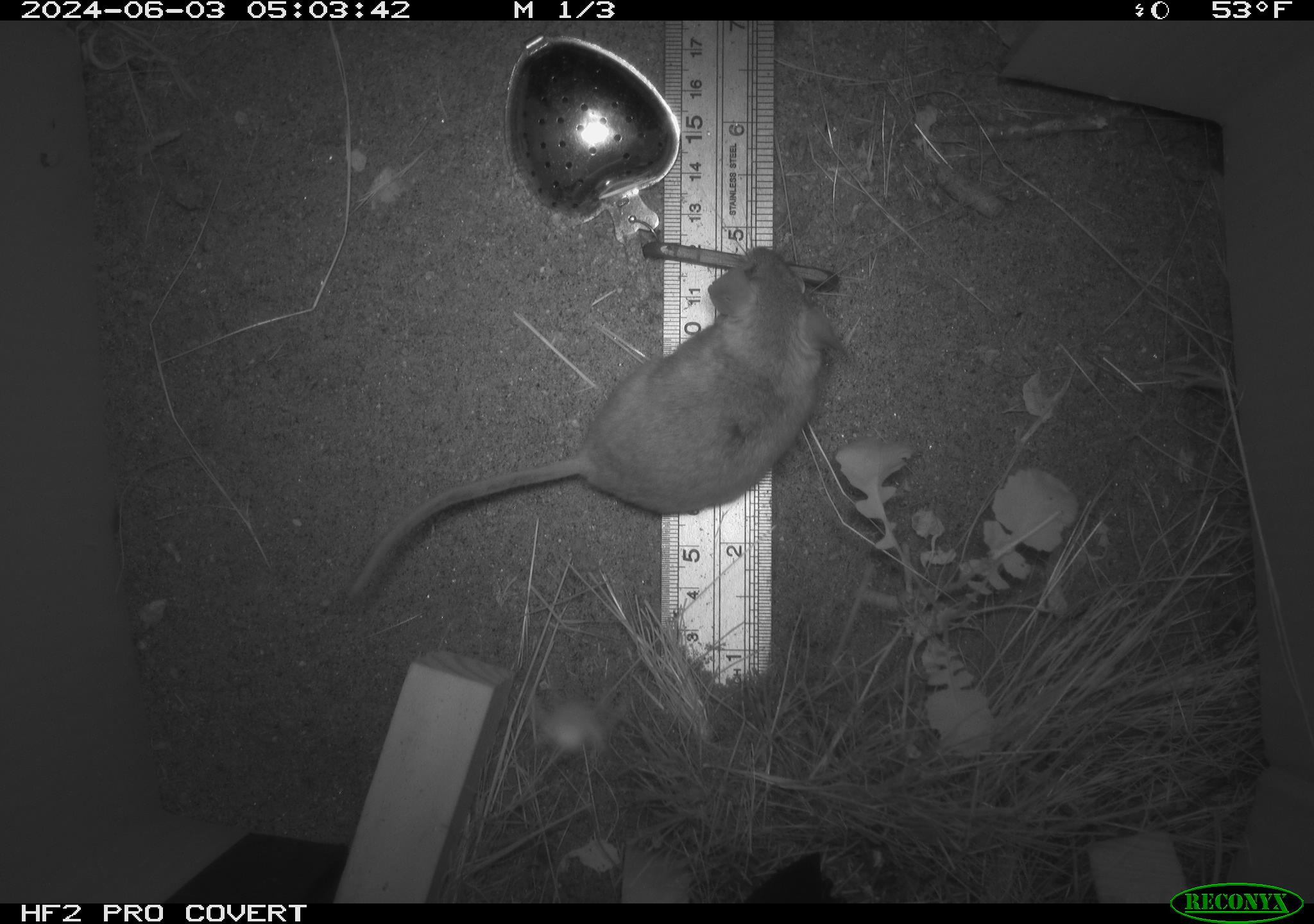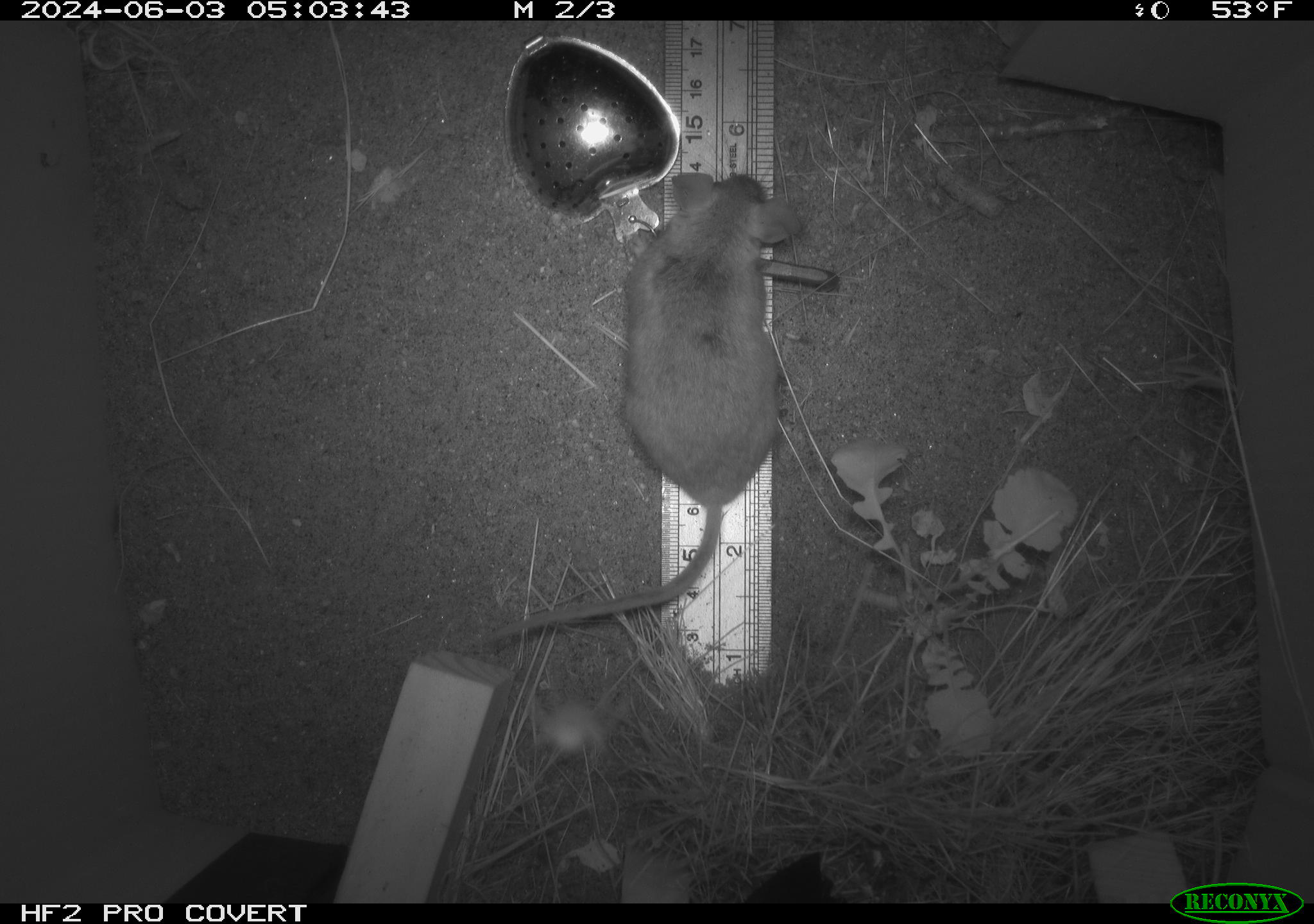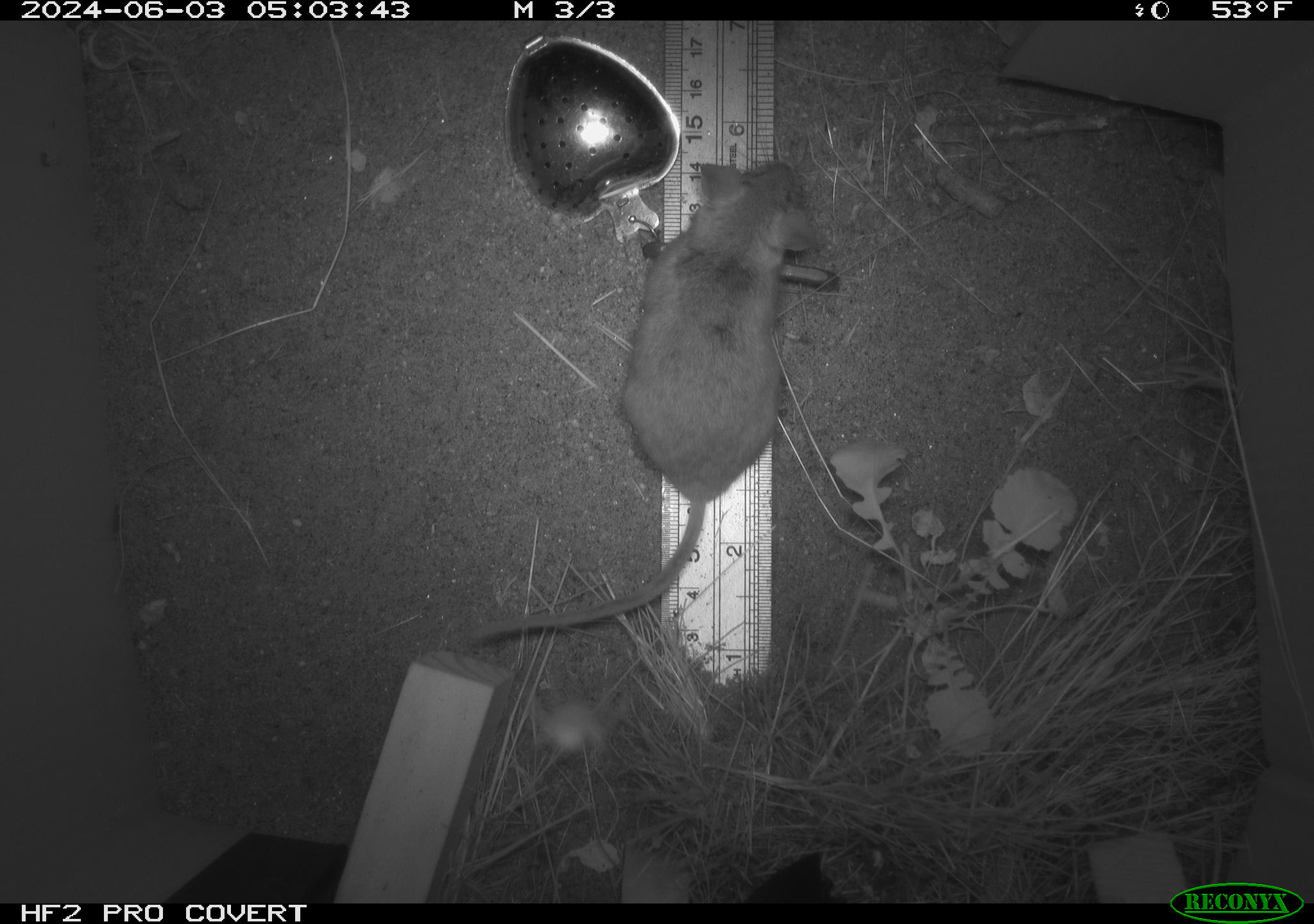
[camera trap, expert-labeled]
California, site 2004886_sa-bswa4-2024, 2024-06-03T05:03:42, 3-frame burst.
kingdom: Animalia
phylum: Chordata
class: Mammalia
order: Rodentia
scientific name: Rodentia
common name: rodent